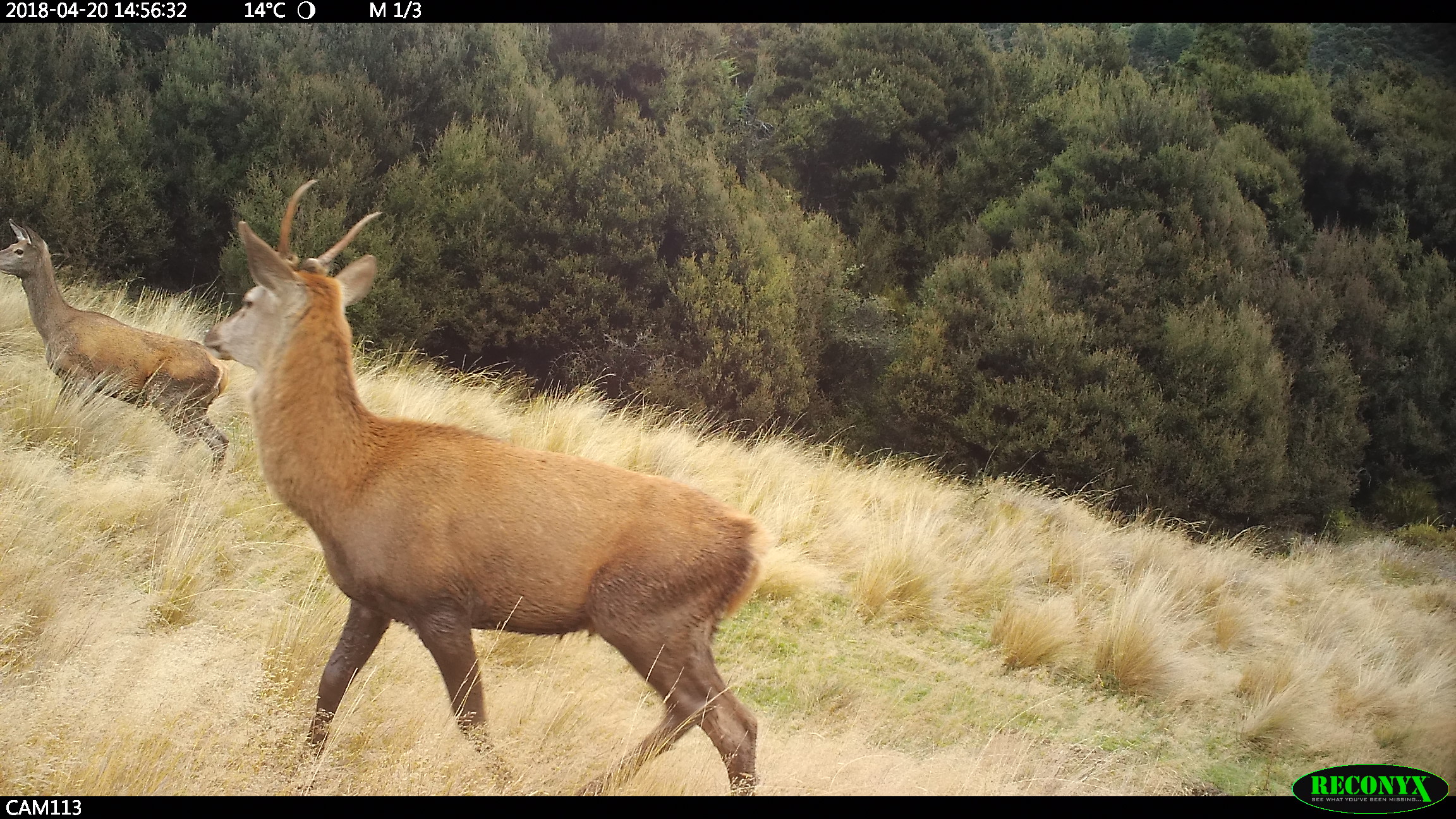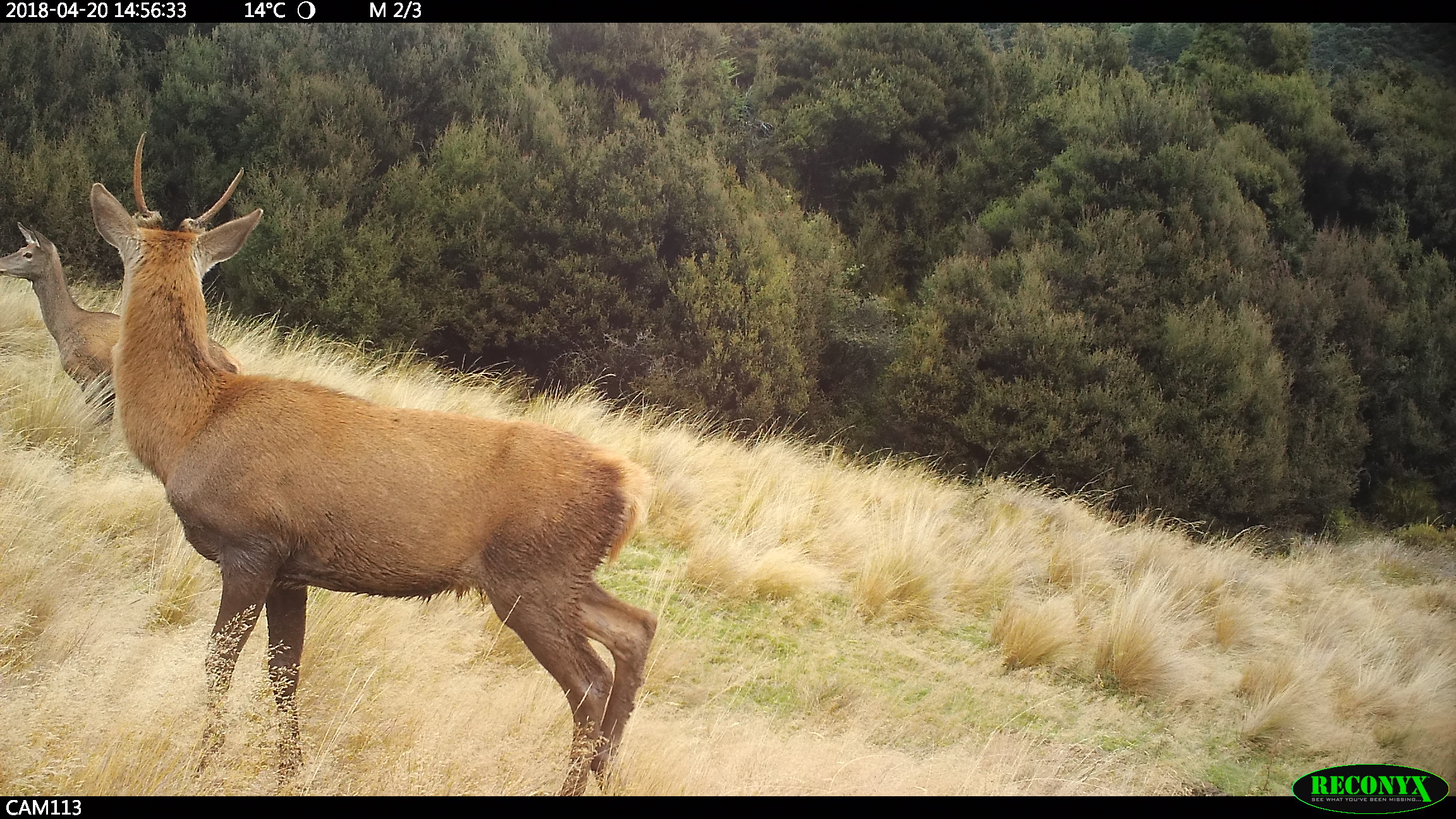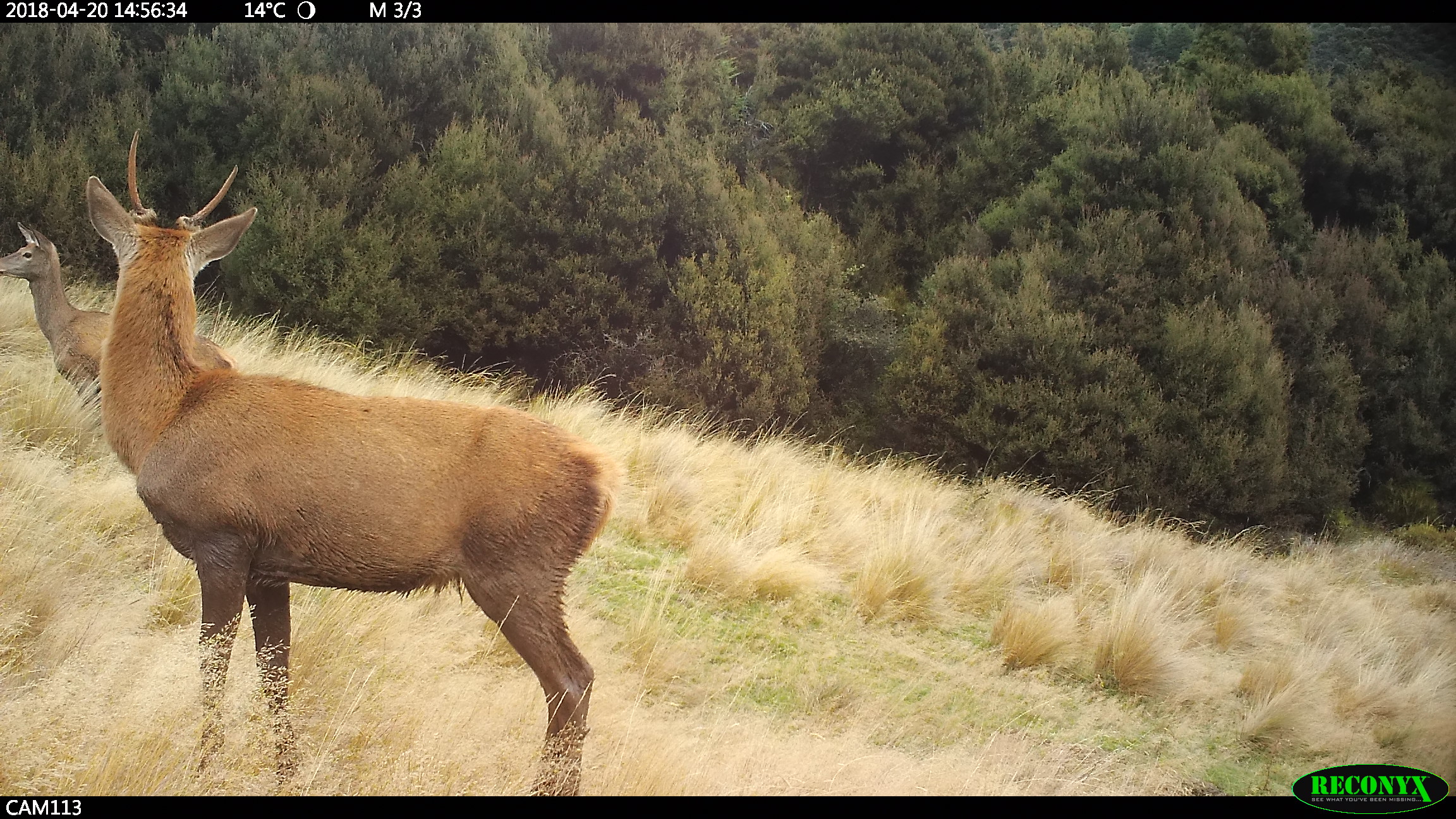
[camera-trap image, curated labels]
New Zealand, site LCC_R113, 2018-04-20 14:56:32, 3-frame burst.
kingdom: Animalia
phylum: Chordata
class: Mammalia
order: Artiodactyla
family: Cervidae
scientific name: Cervidae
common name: deer